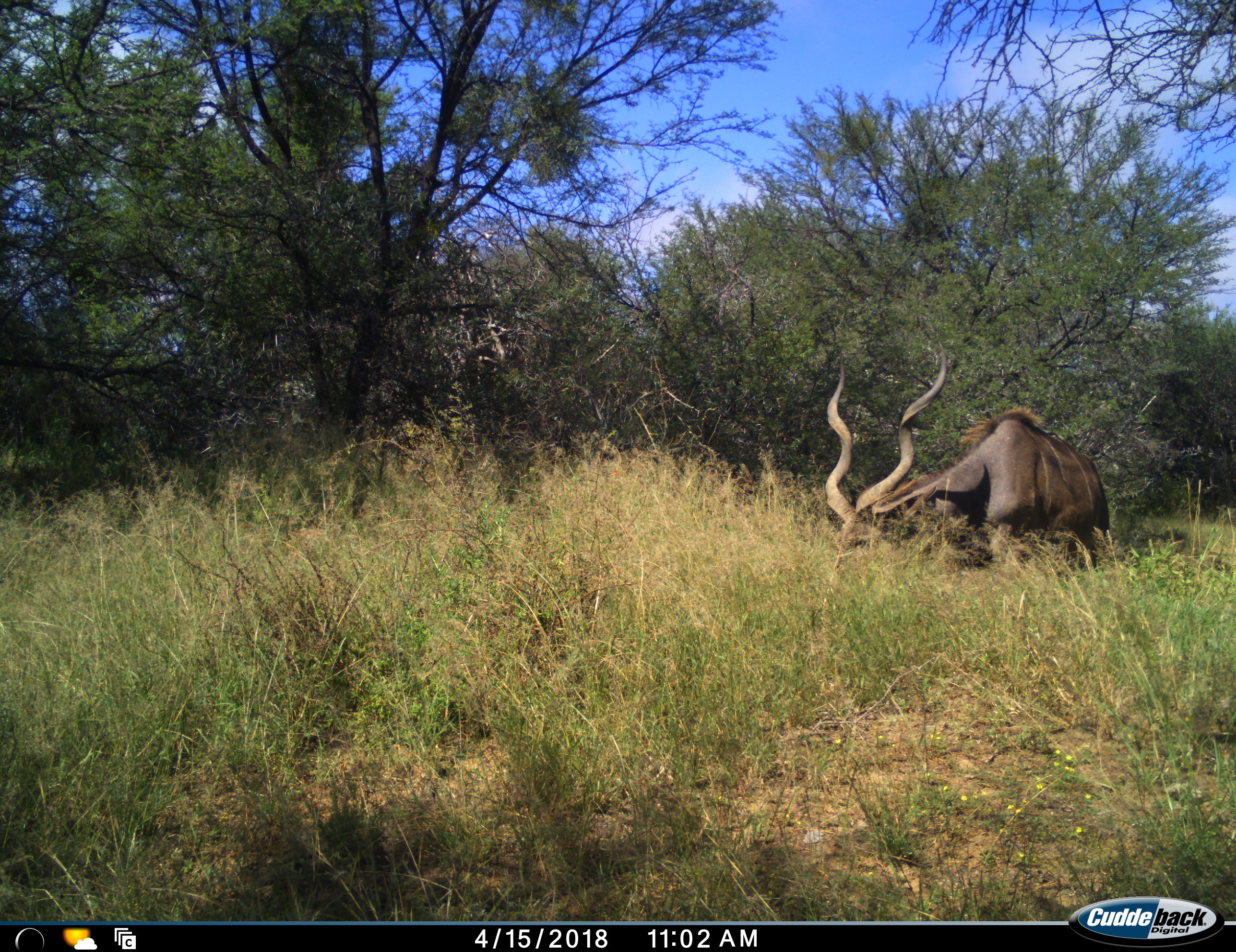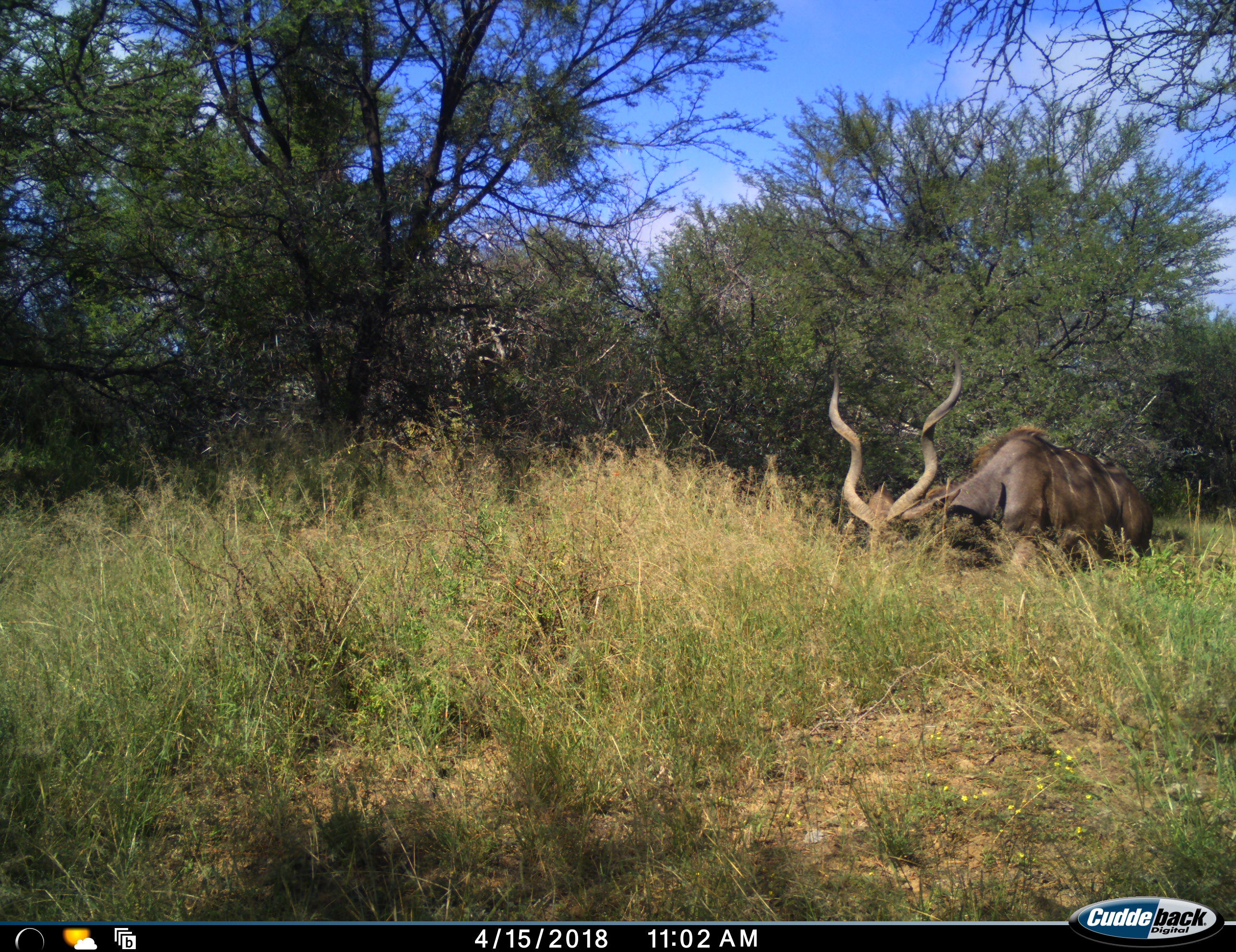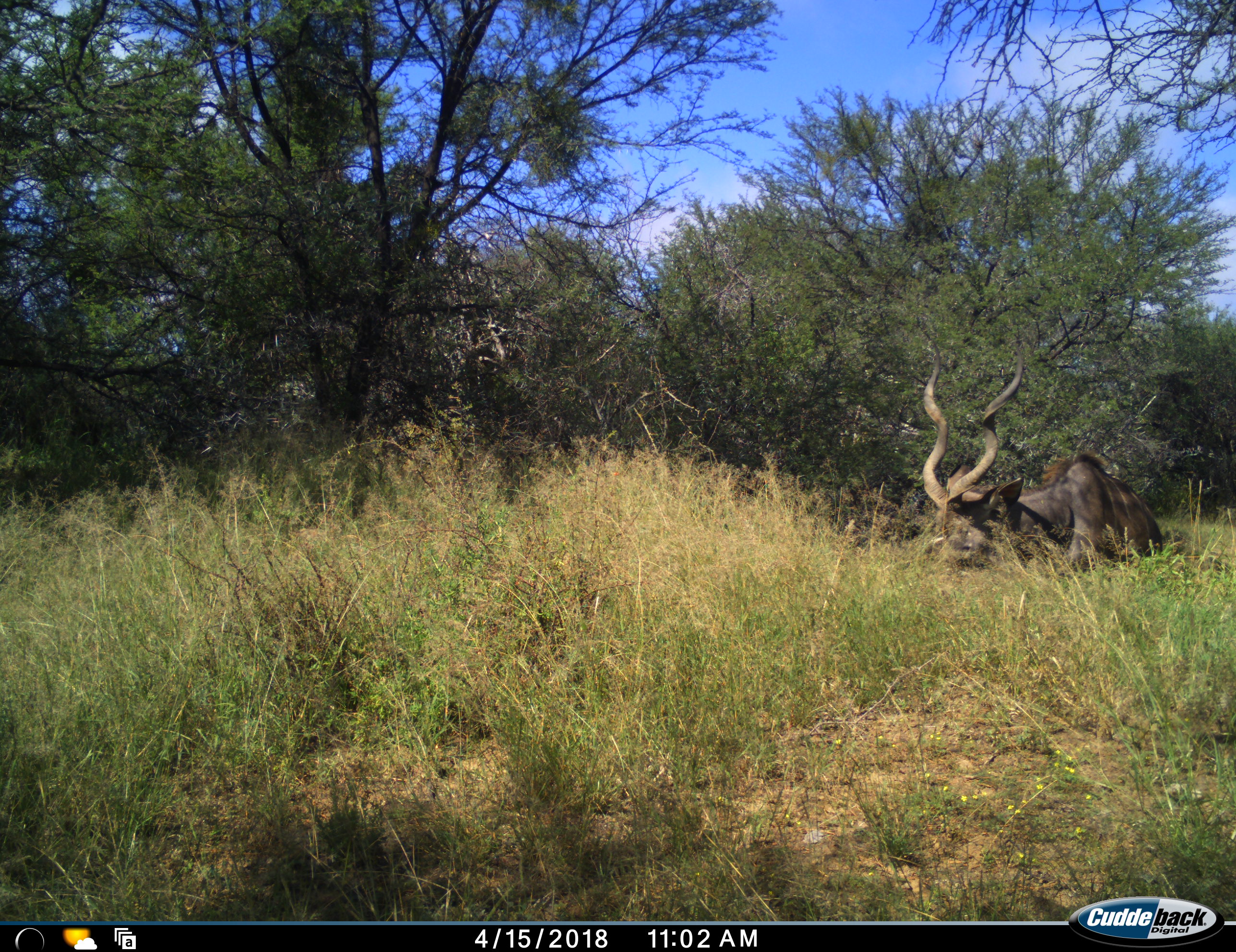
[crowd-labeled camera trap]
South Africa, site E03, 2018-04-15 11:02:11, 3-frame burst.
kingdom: Animalia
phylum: Chordata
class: Mammalia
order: Artiodactyla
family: Bovidae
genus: Tragelaphus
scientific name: Tragelaphus strepsiceros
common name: greater kudu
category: kudu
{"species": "kudu (greater kudu) (Tragelaphus strepsiceros)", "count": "1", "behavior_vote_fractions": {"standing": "0%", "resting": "14%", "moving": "43%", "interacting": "0%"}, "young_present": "0%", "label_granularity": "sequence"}